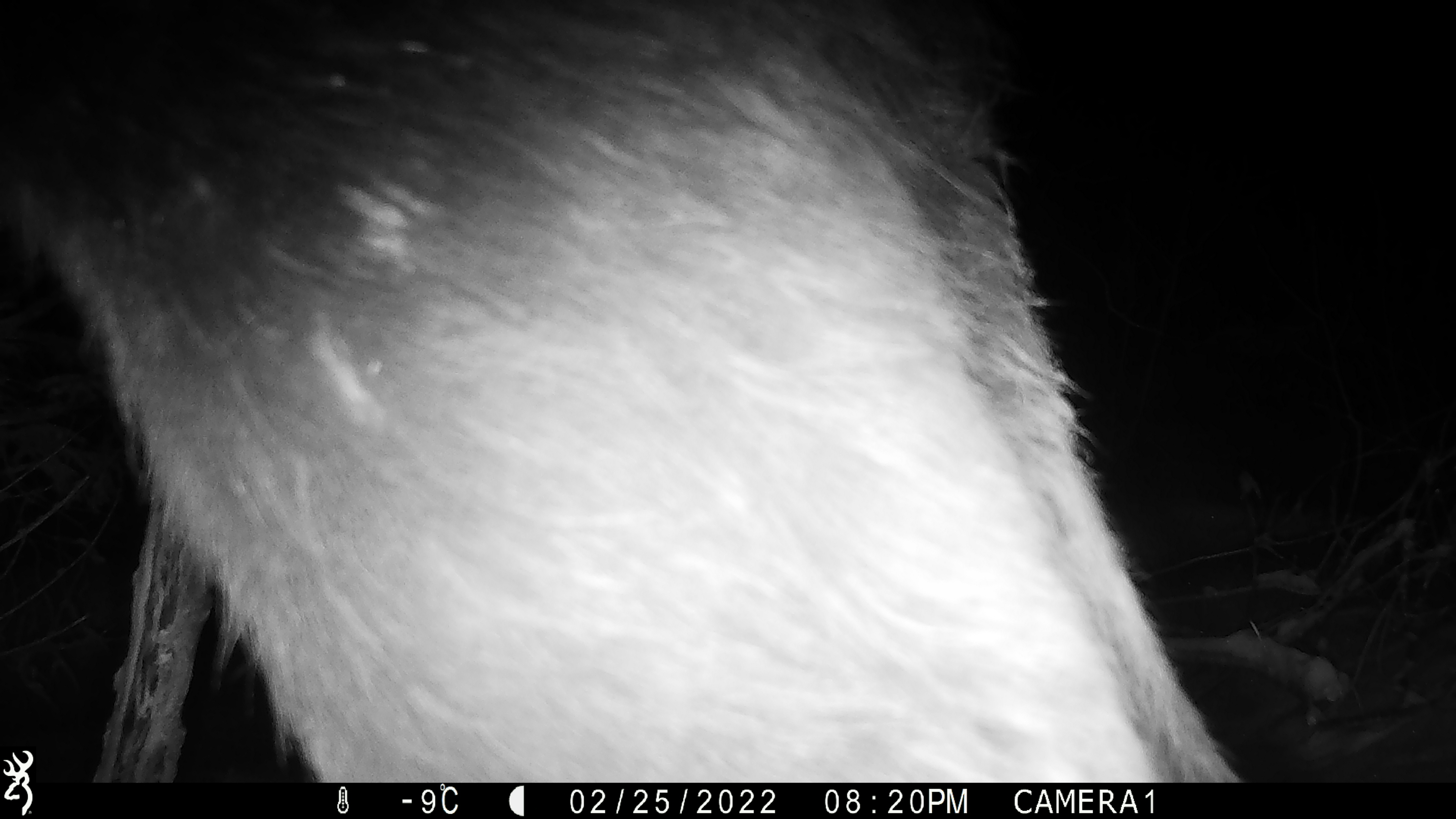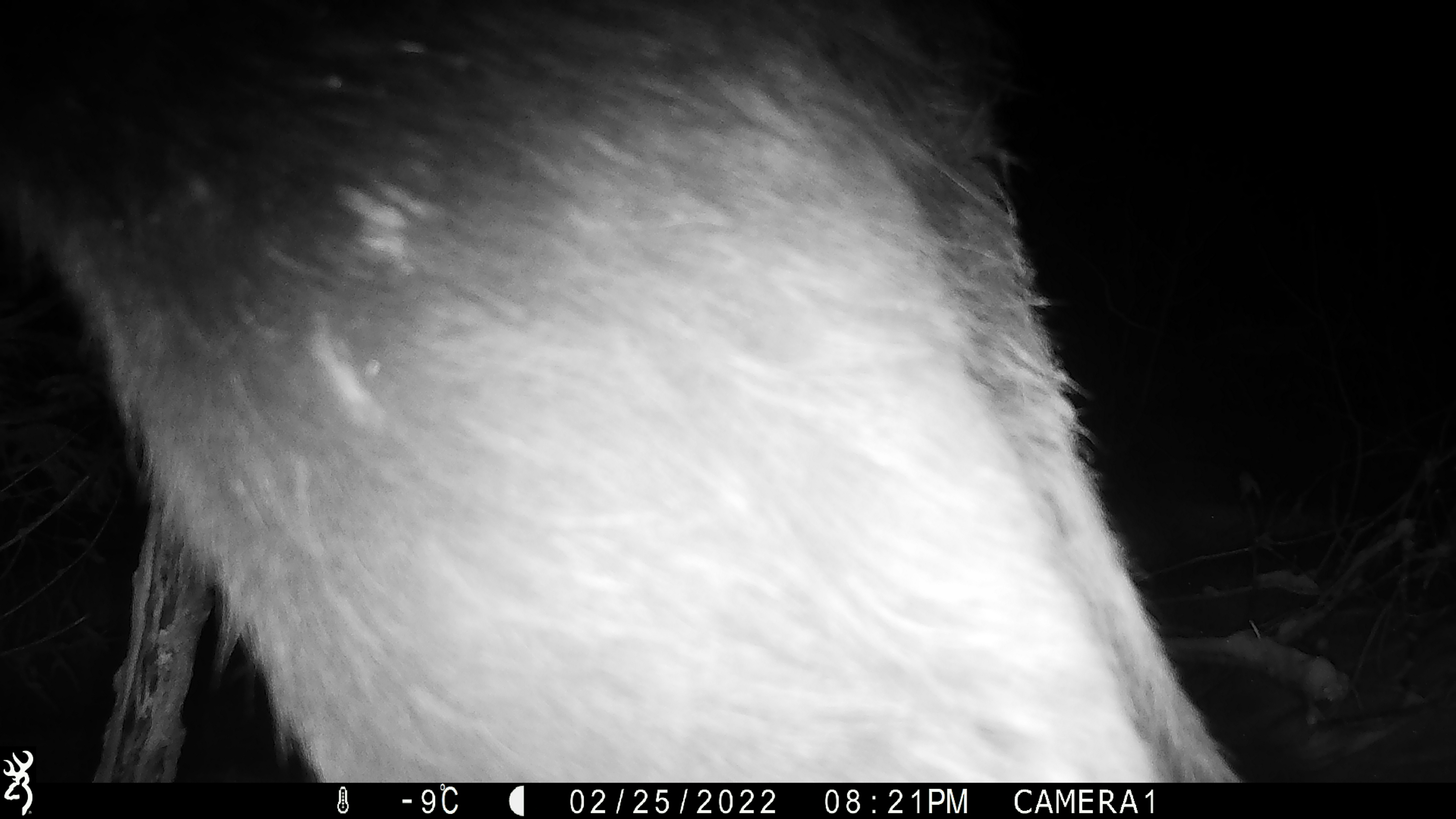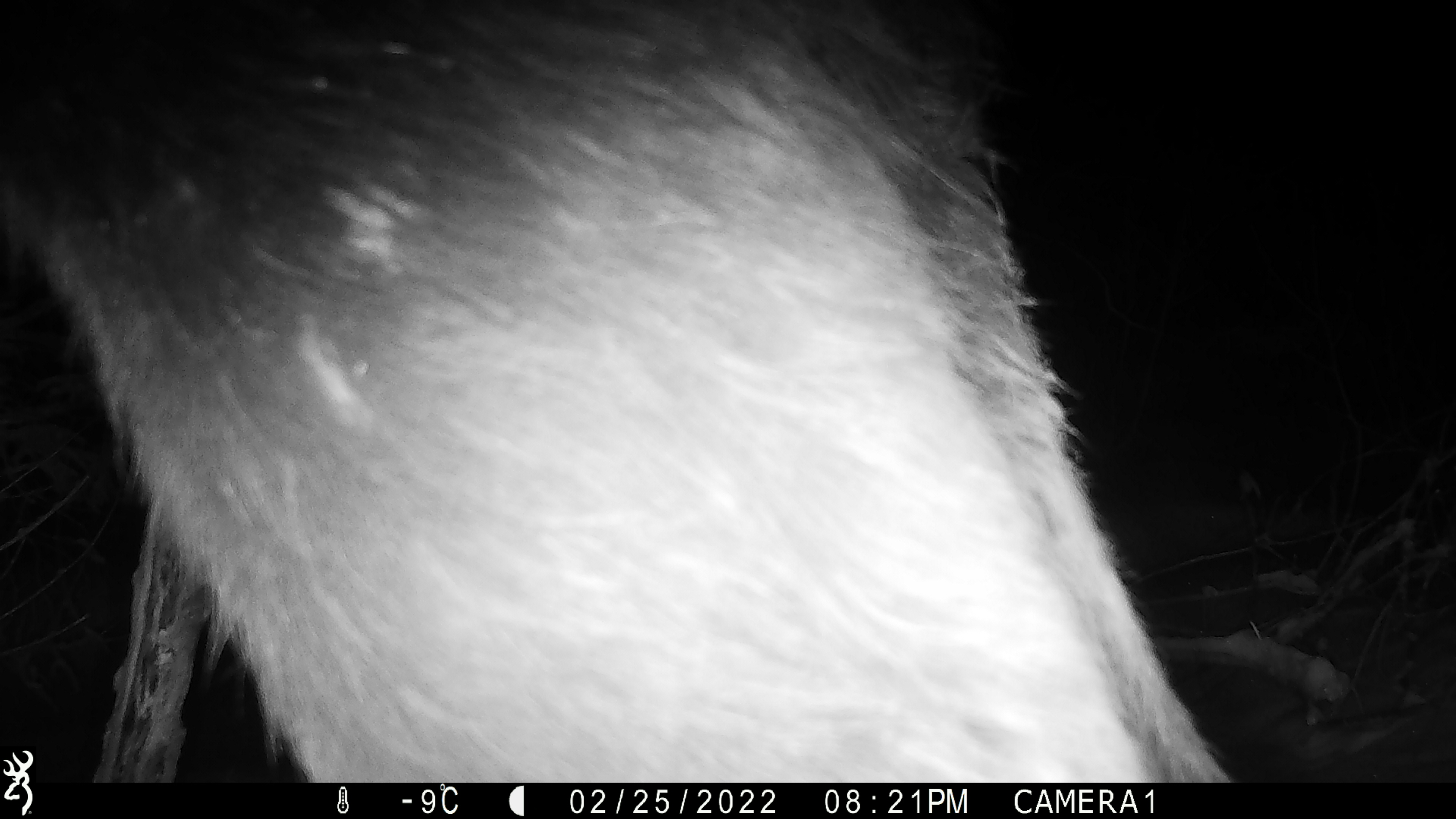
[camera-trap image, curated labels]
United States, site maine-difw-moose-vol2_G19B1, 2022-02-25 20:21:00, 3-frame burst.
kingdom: Animalia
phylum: Chordata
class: Mammalia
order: Artiodactyla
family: Cervidae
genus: Alces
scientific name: Alces alces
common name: moose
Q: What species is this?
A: Moose (Alces alces).